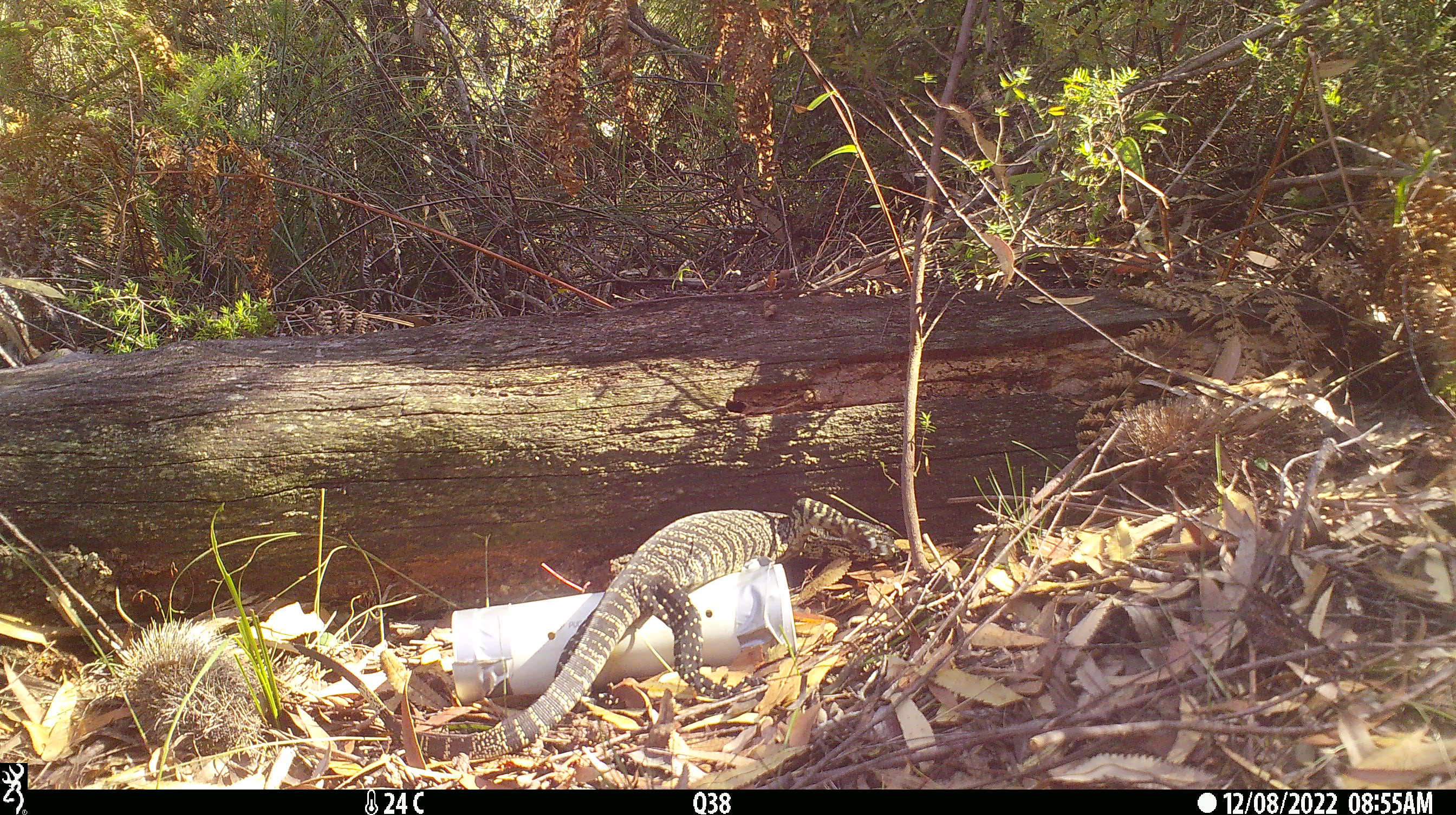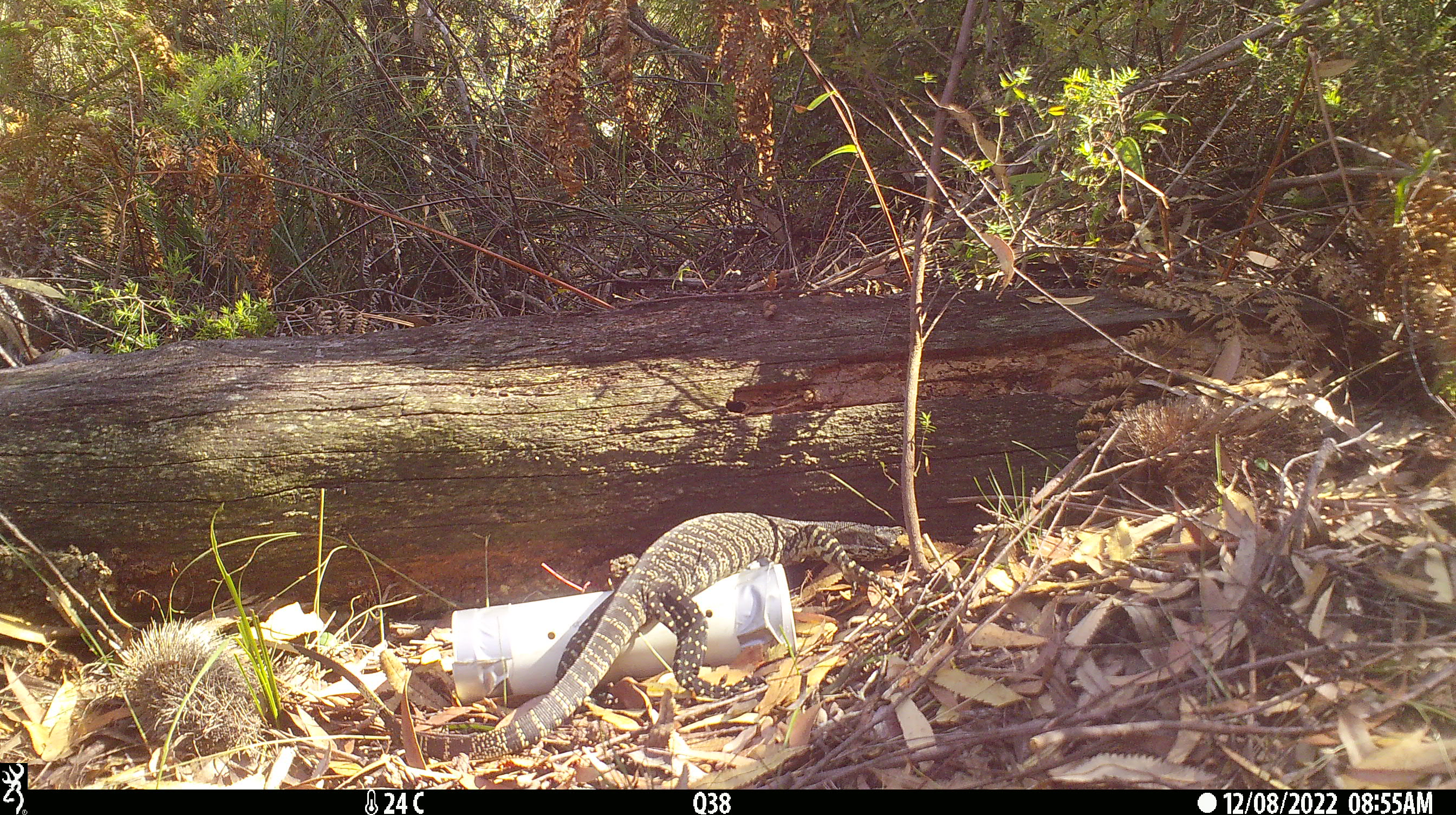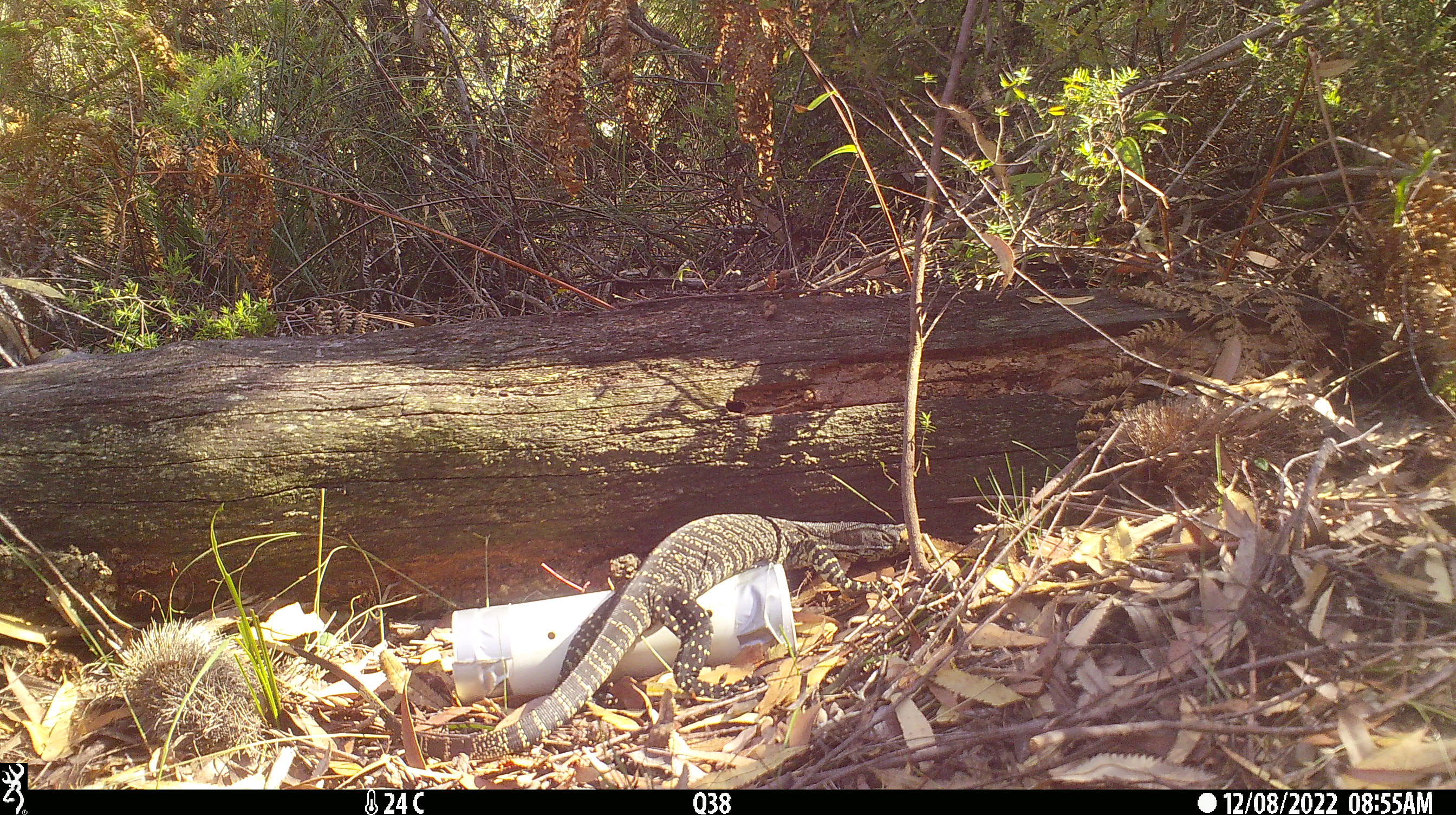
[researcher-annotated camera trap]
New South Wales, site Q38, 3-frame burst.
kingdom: Animalia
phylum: Chordata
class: Reptilia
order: Squamata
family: Varanidae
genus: Varanus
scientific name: Varanus varius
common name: lace monitor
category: goanna